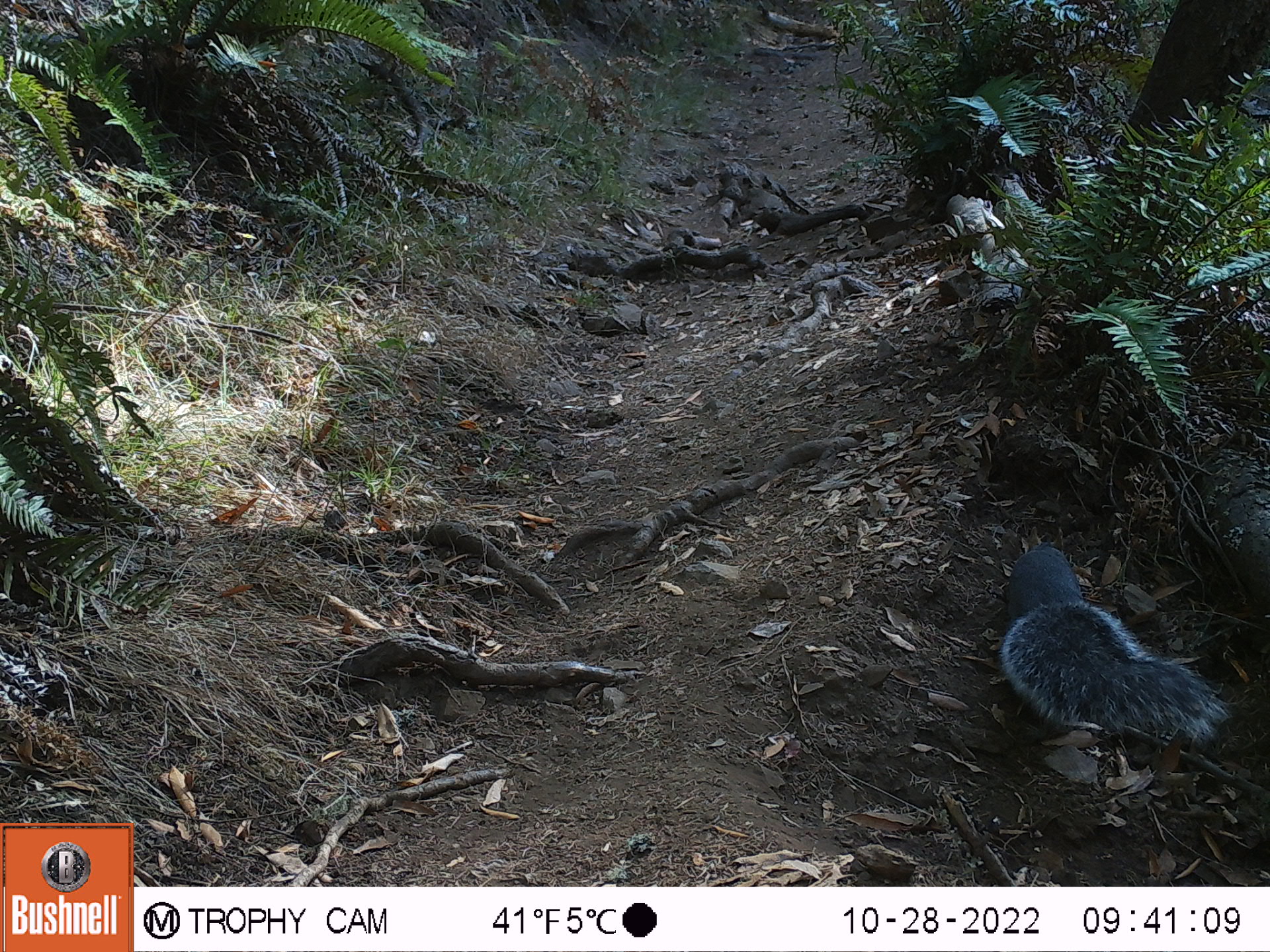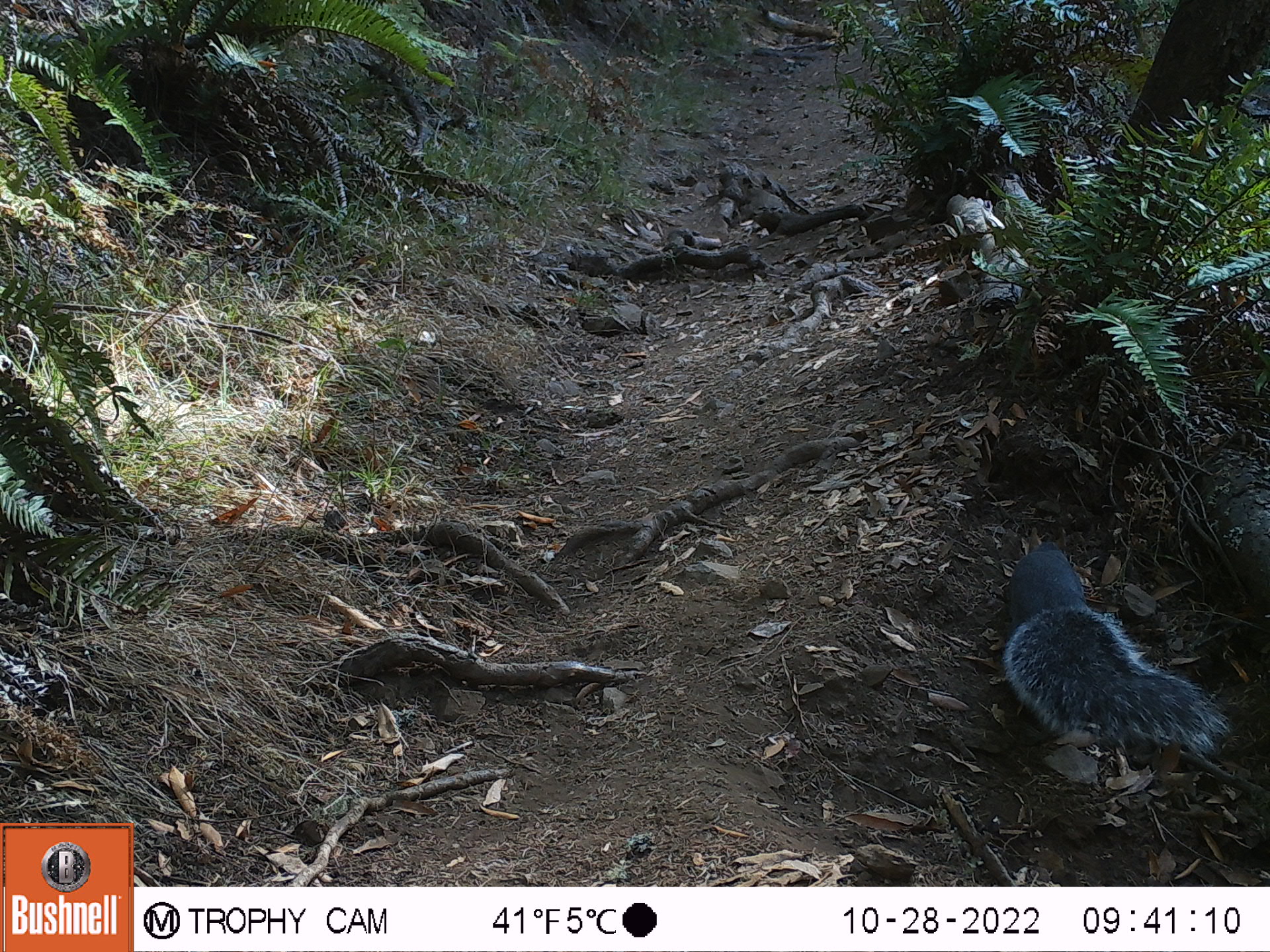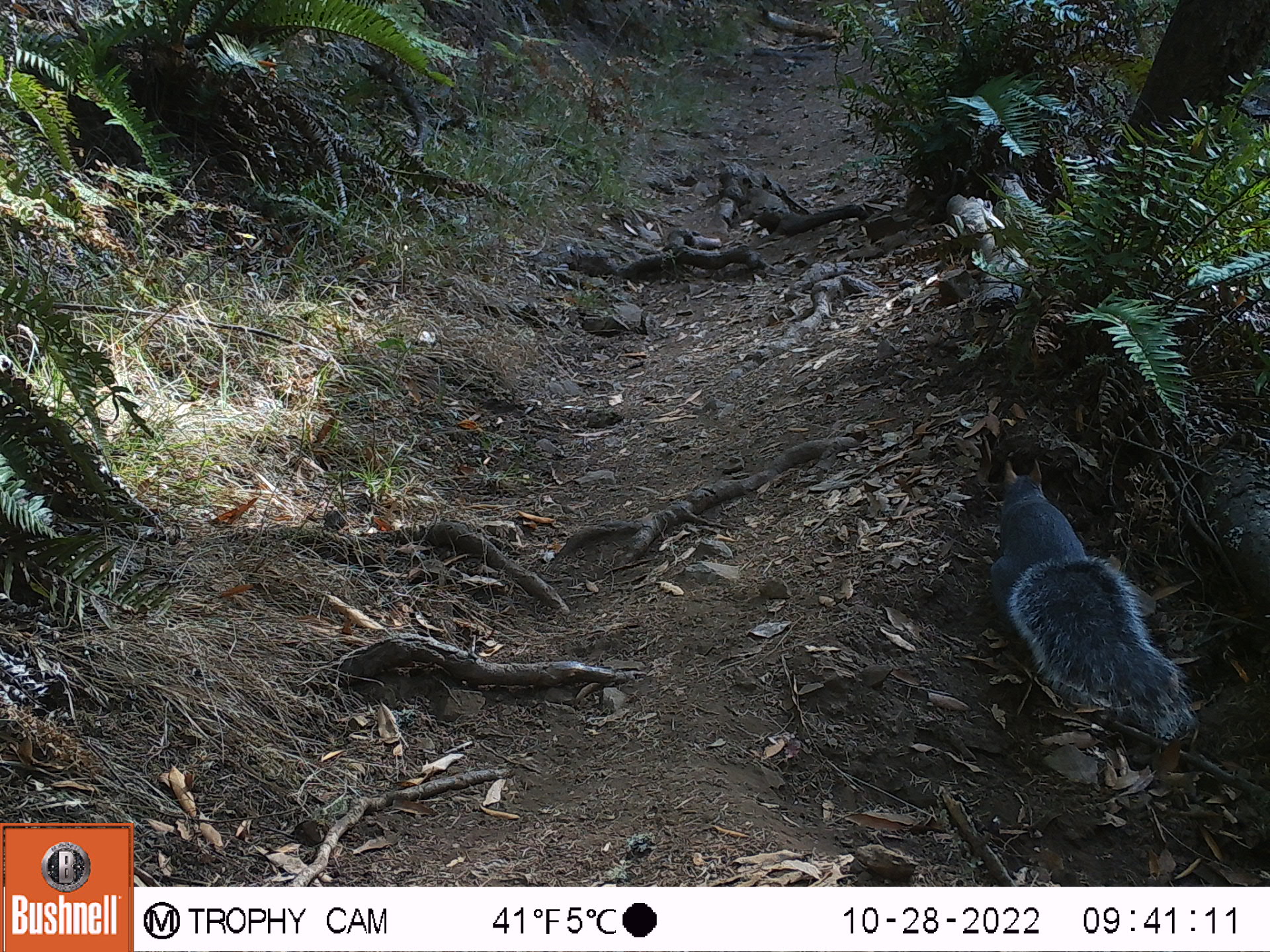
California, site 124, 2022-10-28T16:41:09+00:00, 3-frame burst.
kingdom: Animalia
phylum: Chordata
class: Mammalia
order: Rodentia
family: Sciuridae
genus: Sciurus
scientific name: Sciurus griseus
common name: western gray squirrel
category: western grey squirrel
Western grey squirrel (western gray squirrel) (Sciurus griseus).